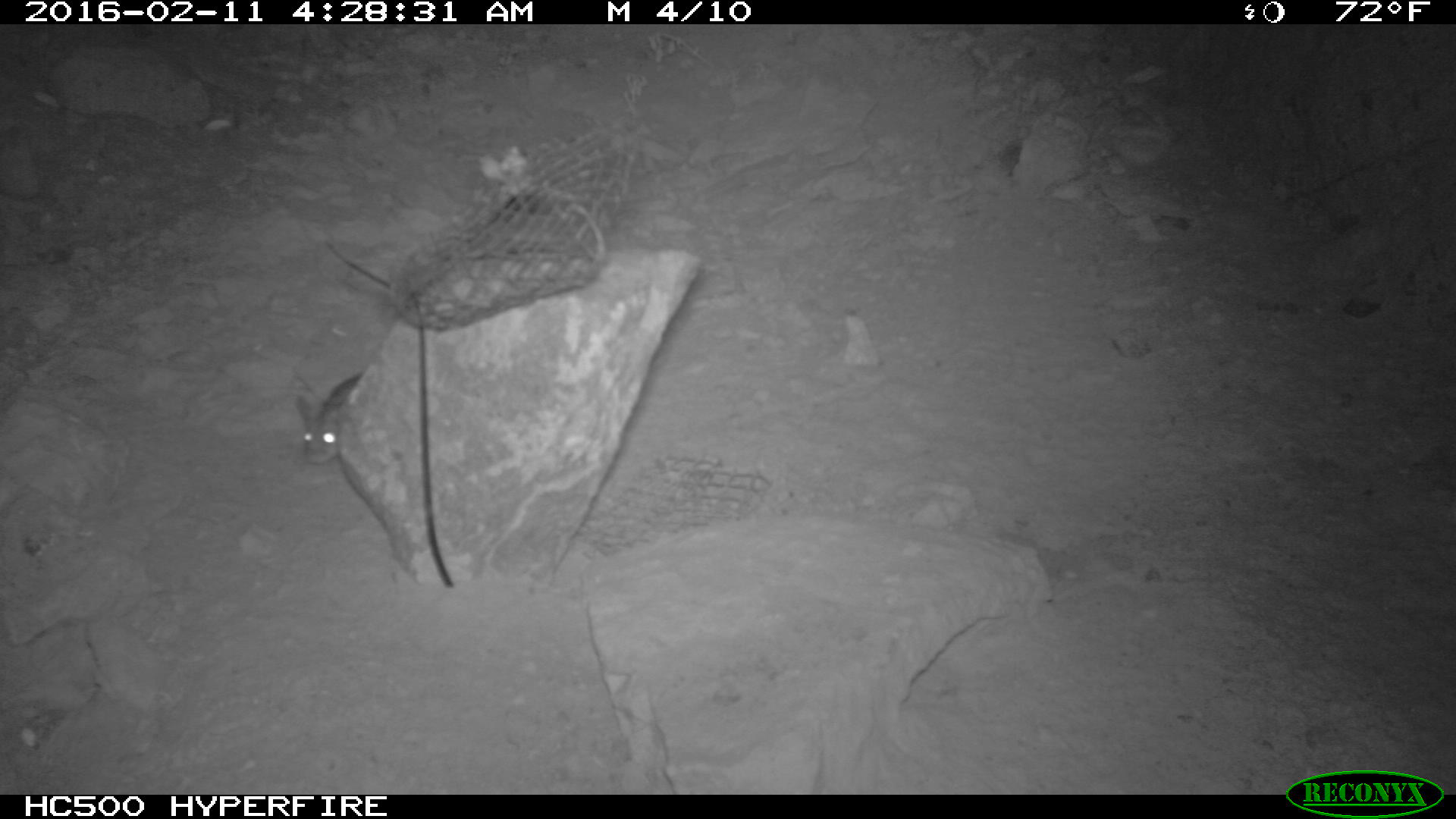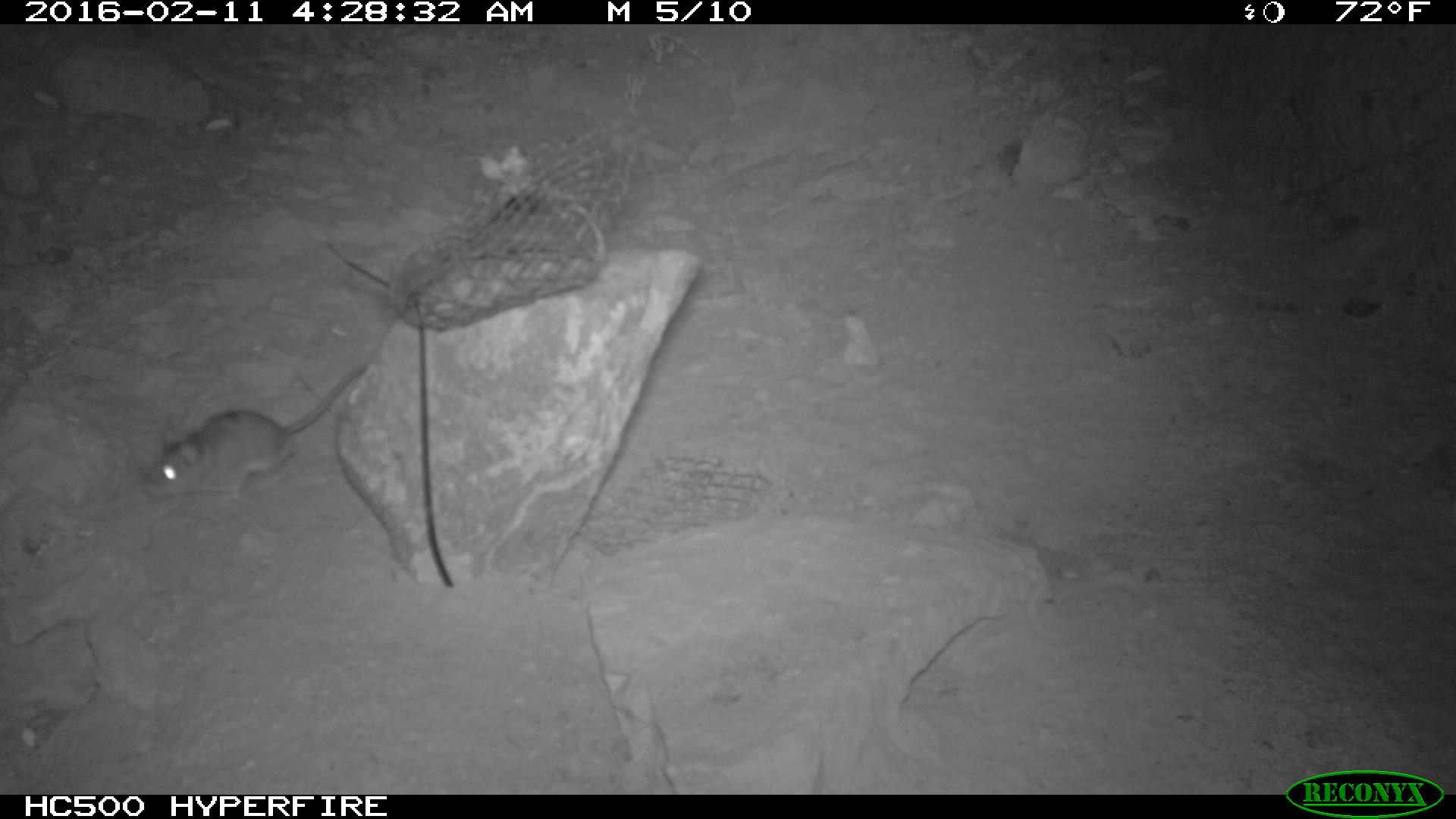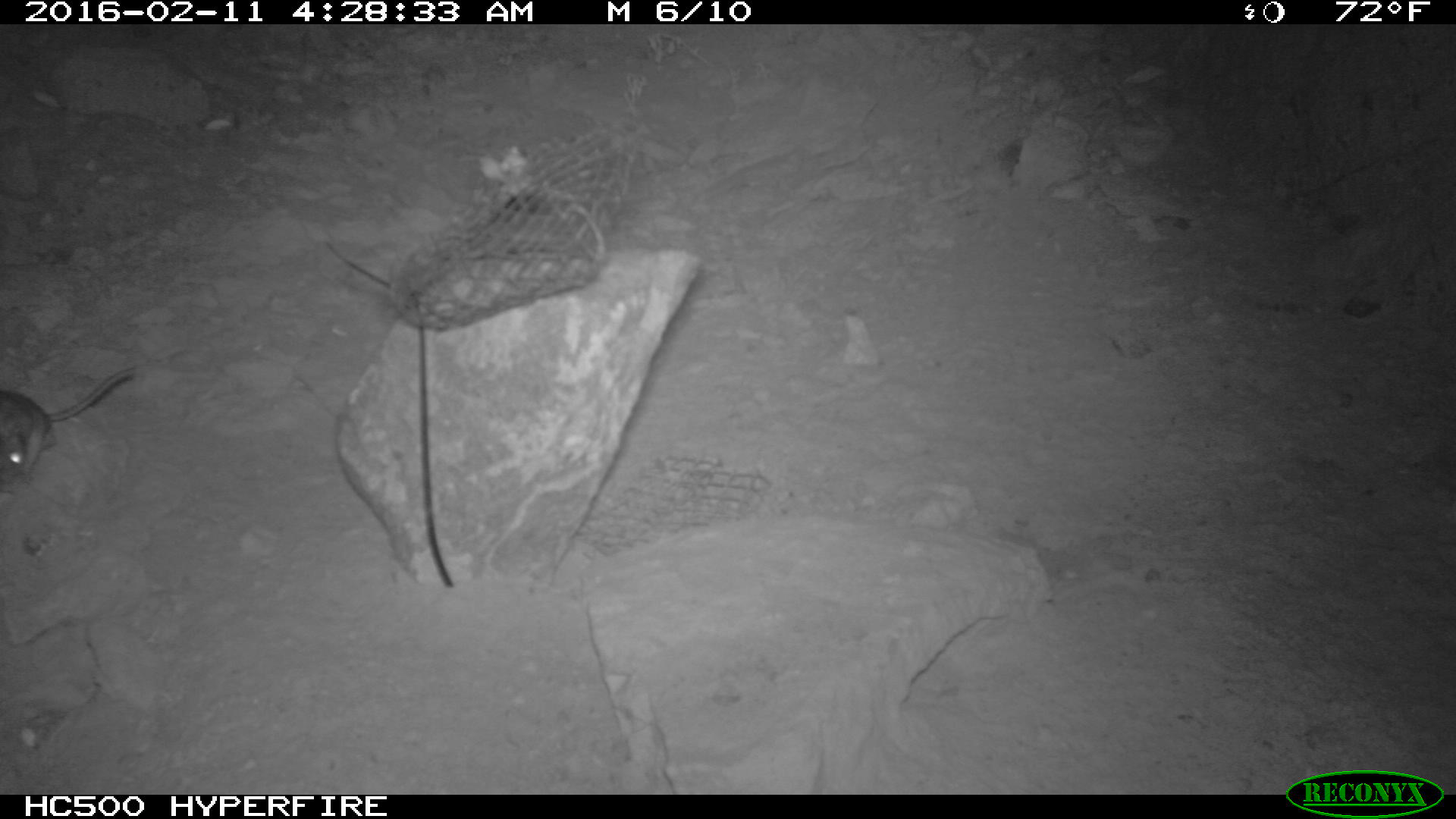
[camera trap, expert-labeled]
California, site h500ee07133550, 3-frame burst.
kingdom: Animalia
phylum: Chordata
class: Mammalia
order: Rodentia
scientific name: Rodentia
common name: rodent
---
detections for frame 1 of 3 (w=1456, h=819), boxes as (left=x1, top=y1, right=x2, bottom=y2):
rodent: (left=296, top=372, right=362, bottom=464)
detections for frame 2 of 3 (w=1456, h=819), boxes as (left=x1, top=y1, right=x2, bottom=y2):
rodent: (left=143, top=363, right=366, bottom=500)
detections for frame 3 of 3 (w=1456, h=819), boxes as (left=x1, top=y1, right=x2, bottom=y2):
rodent: (left=0, top=363, right=136, bottom=482)